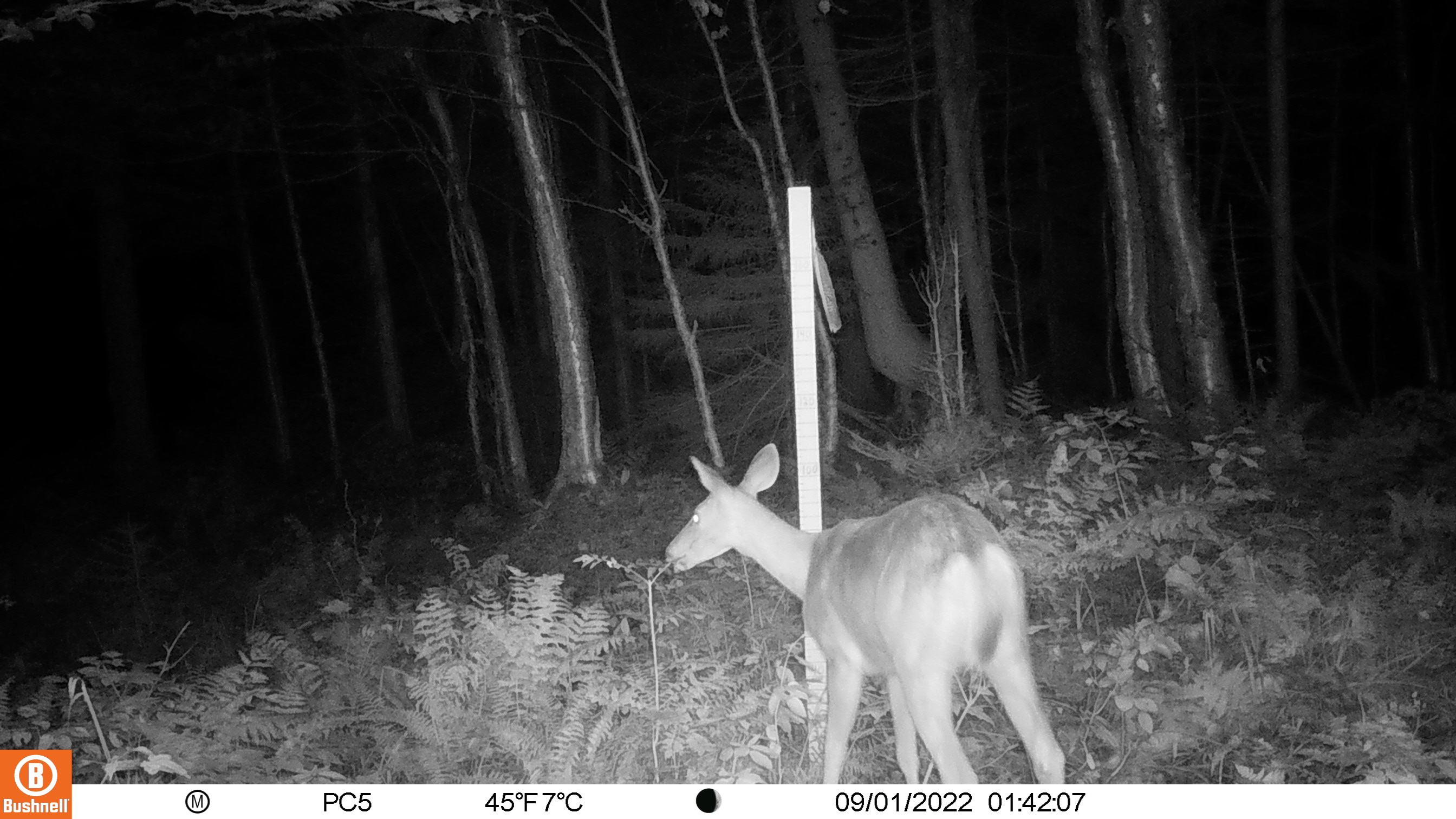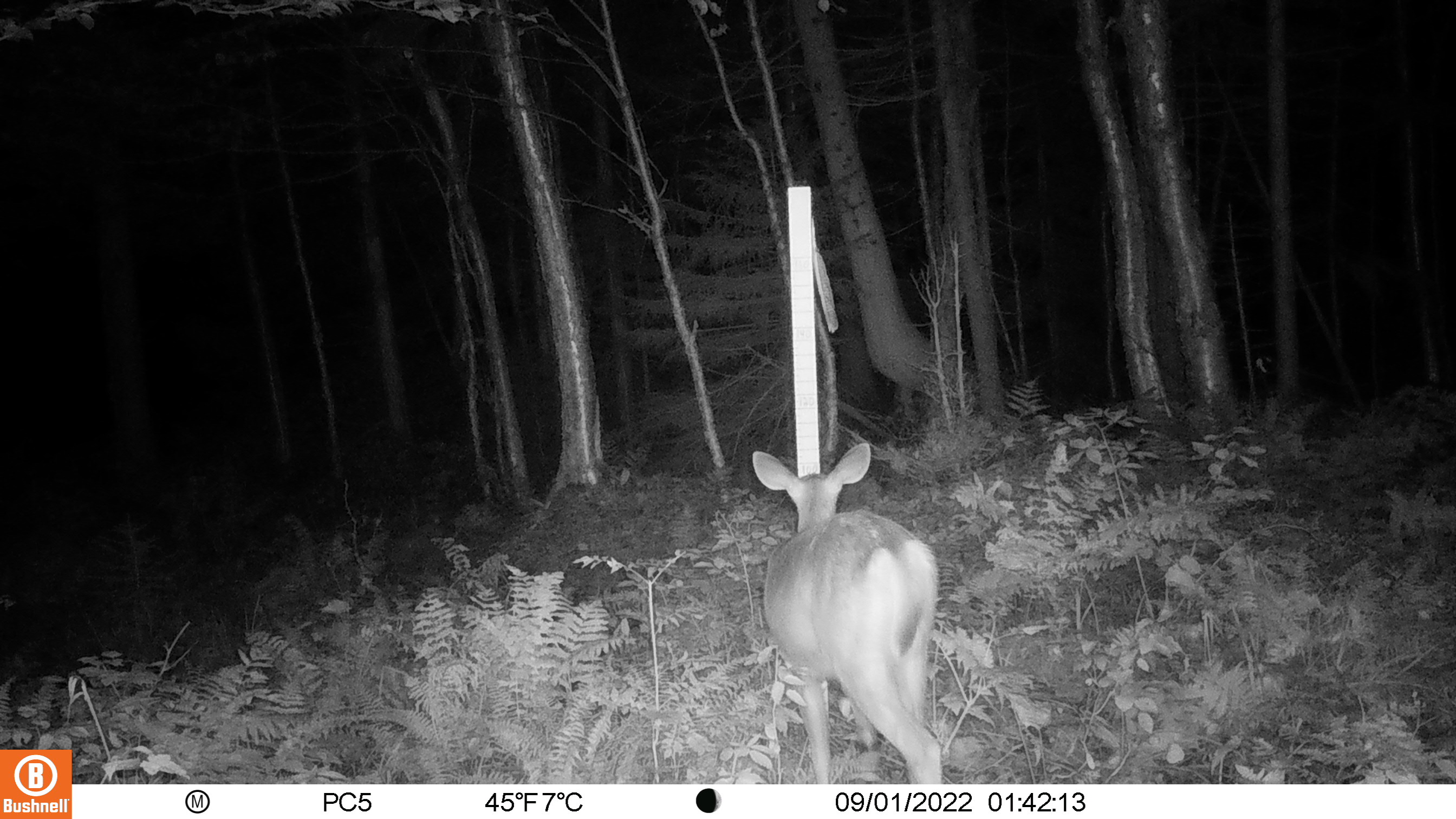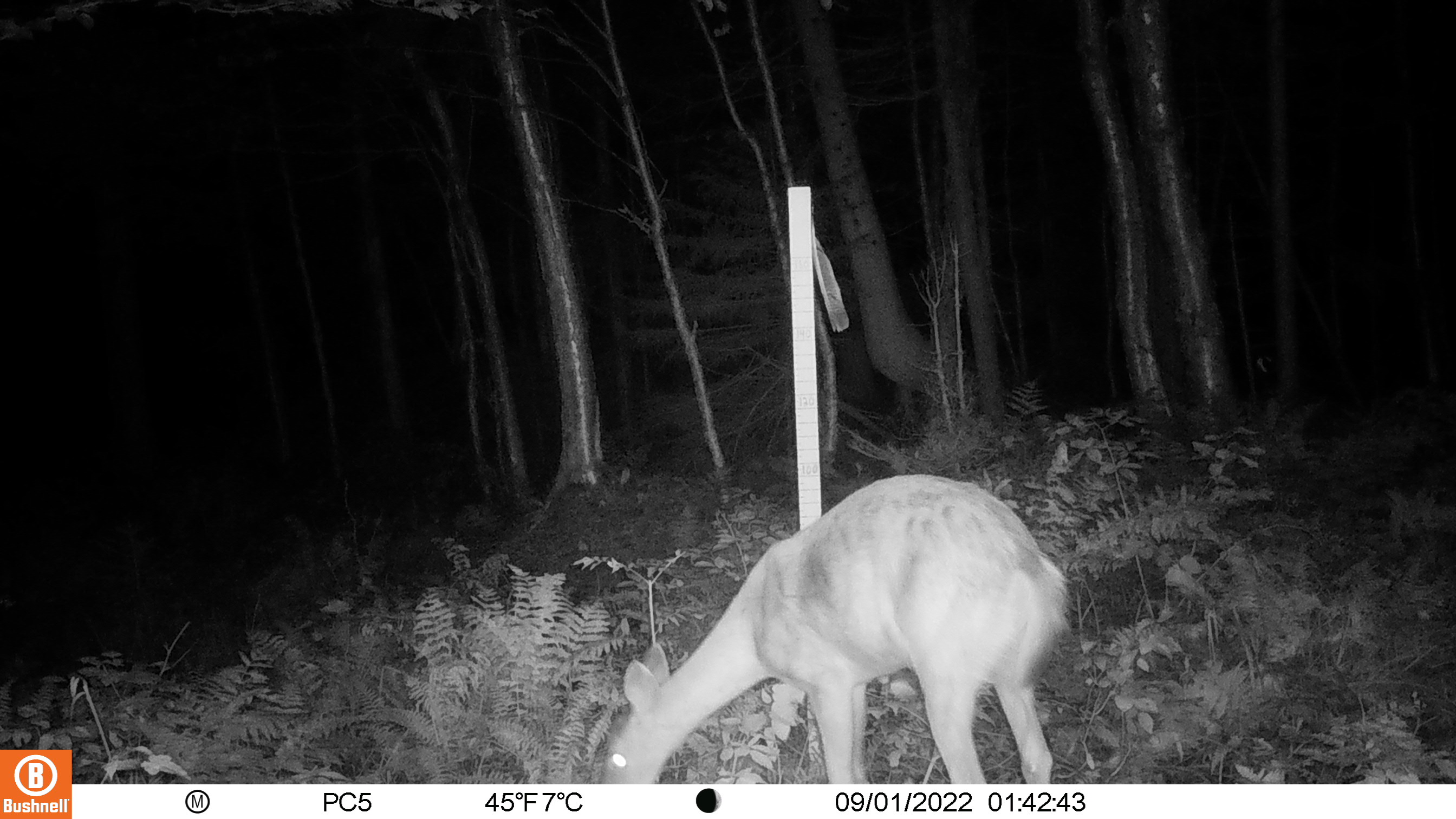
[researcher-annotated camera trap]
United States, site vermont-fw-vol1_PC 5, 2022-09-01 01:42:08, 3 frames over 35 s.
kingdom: Animalia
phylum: Chordata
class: Mammalia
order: Artiodactyla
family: Cervidae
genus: Odocoileus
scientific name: Odocoileus virginianus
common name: white-tailed deer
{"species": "white-tailed deer (Odocoileus virginianus)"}